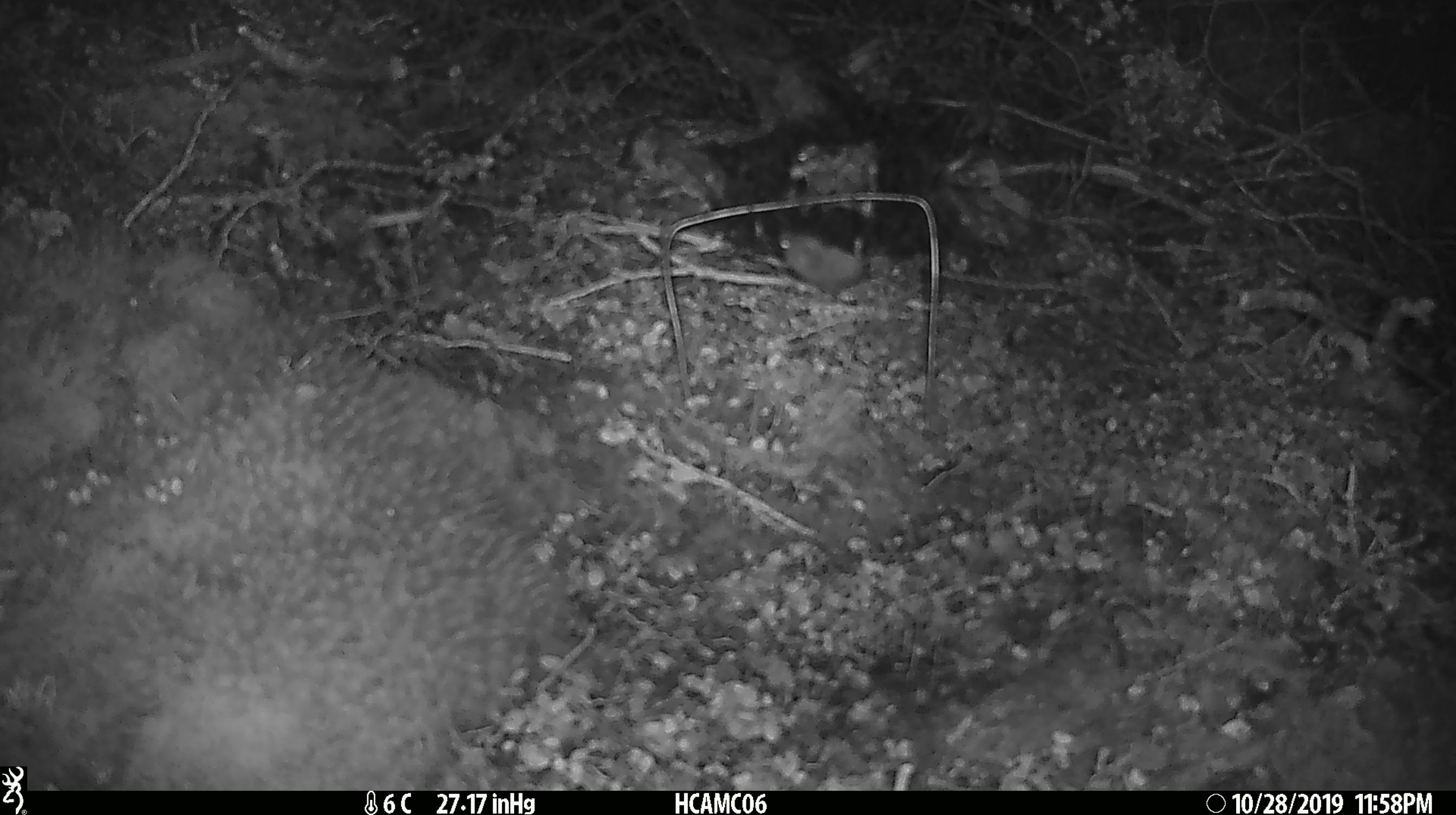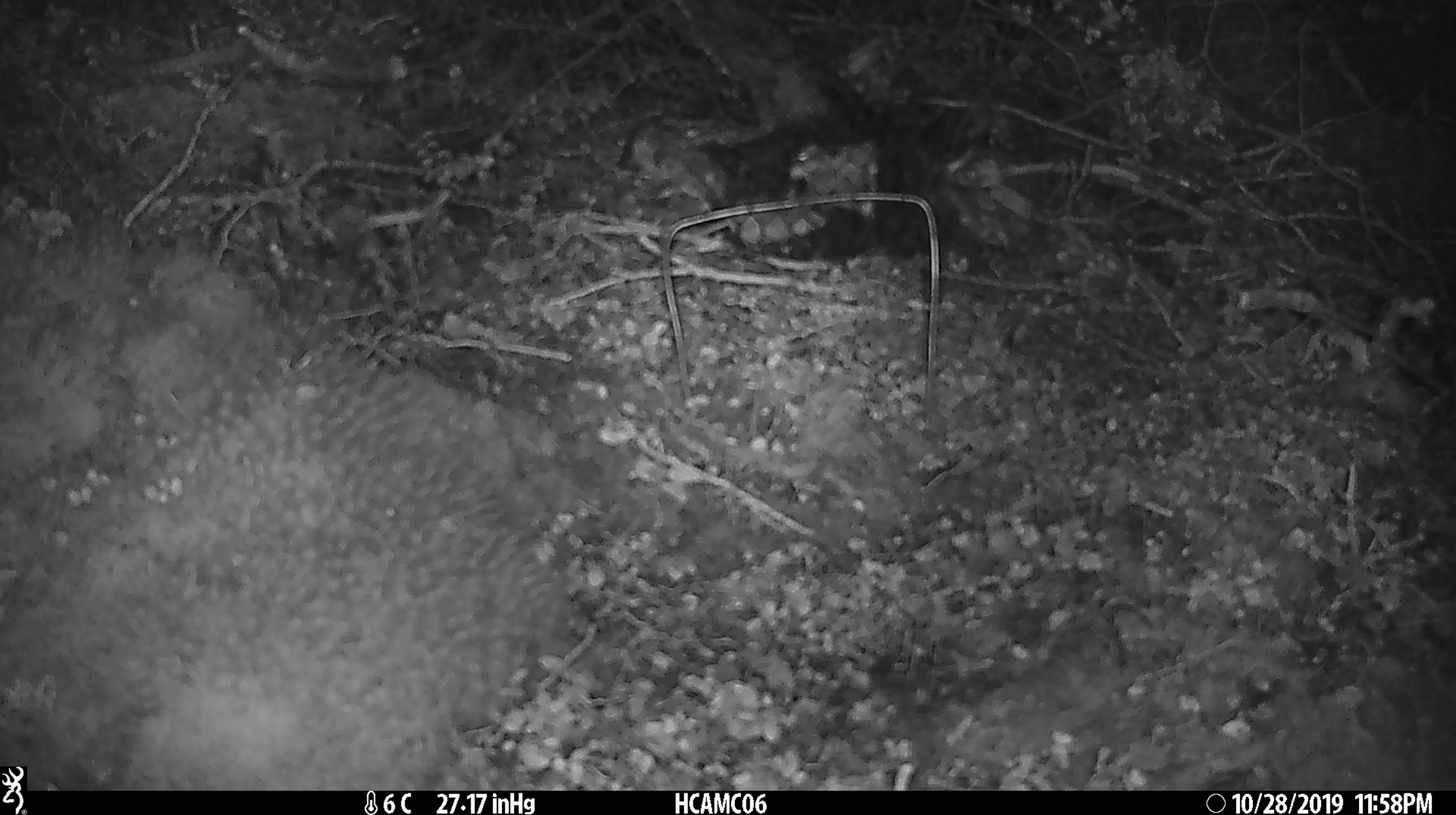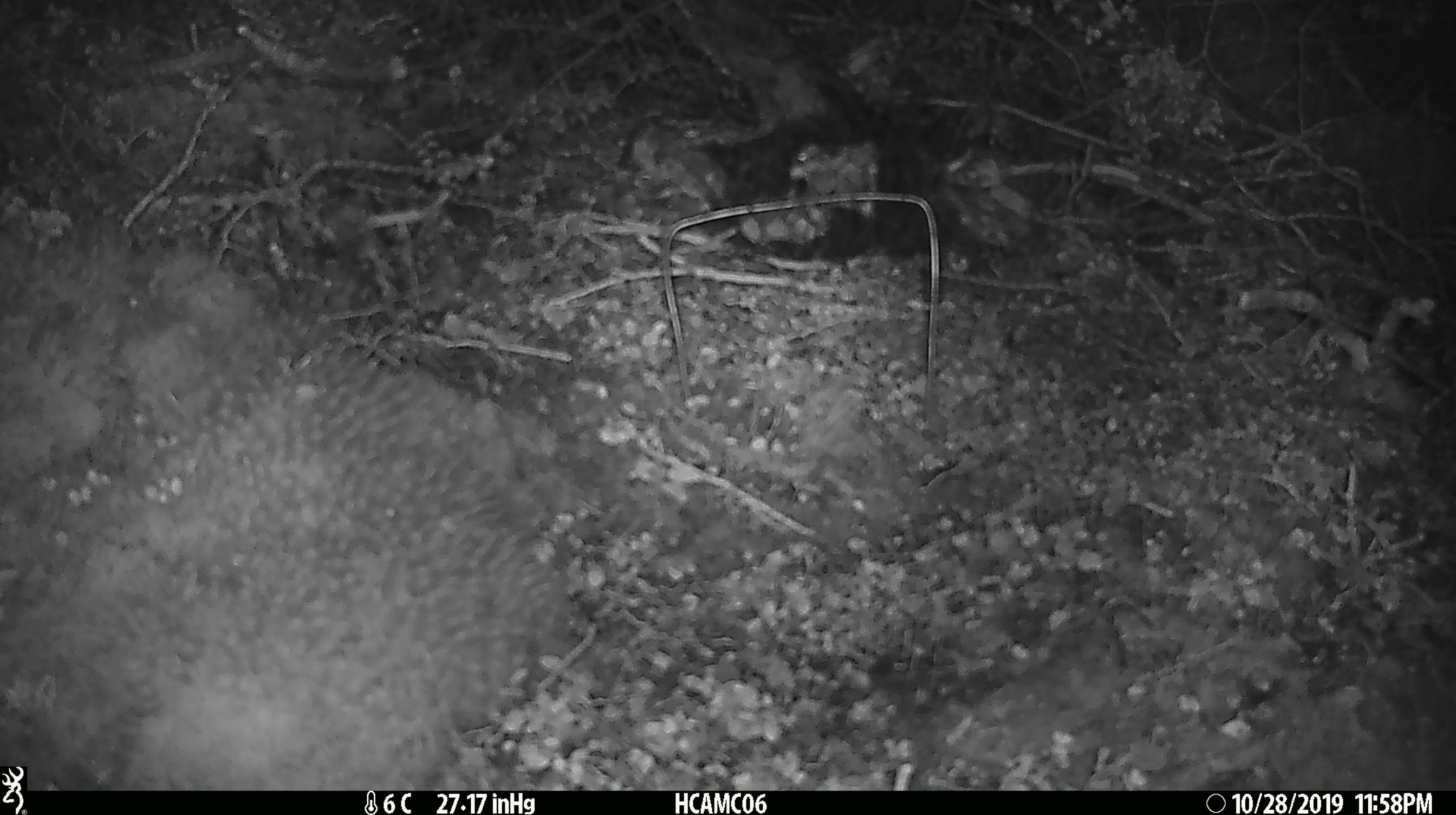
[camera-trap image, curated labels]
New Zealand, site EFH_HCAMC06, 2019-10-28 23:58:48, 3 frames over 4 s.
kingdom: Animalia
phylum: Chordata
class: Mammalia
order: Rodentia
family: Muridae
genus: Mus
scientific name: Mus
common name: mouse